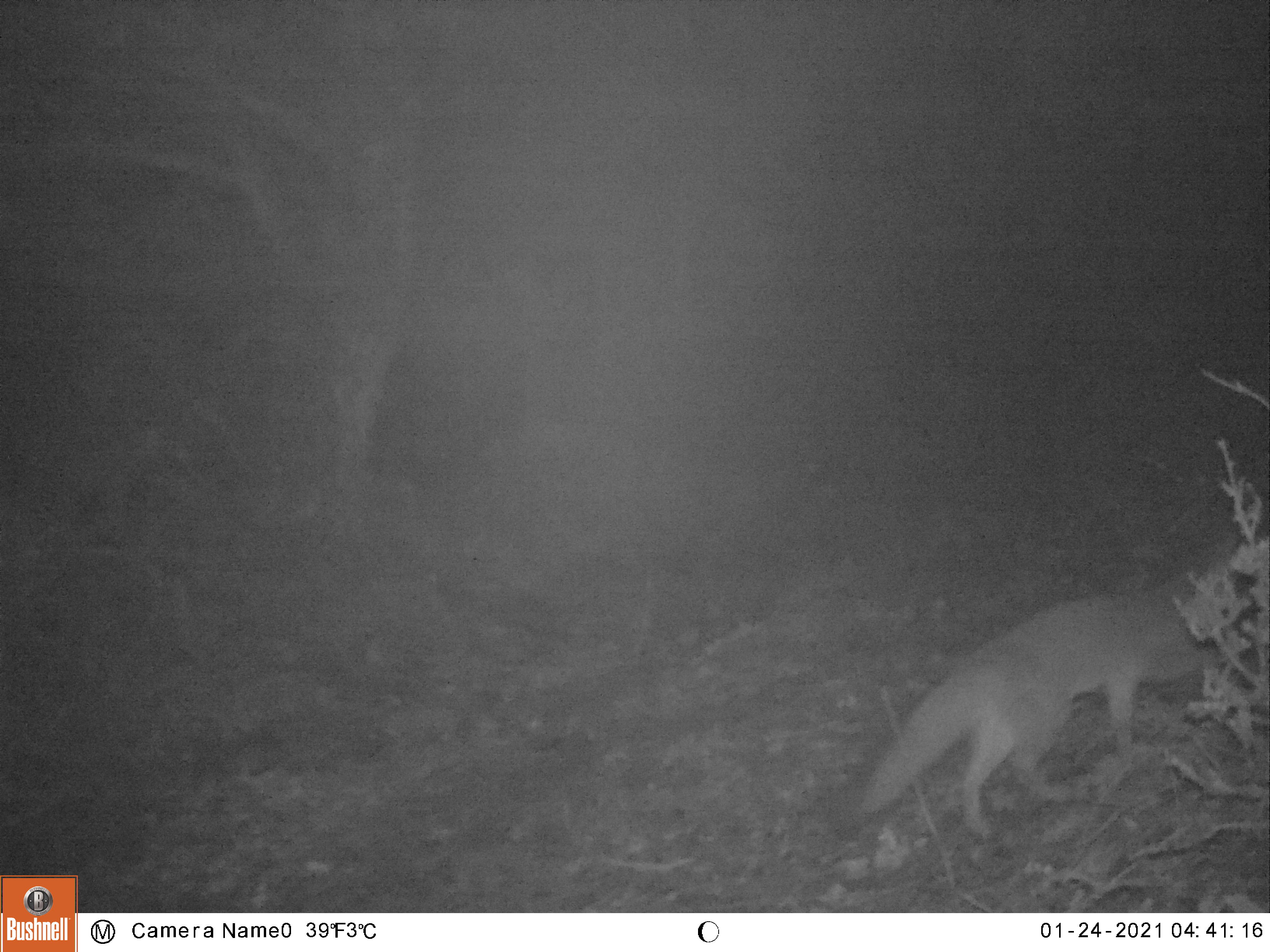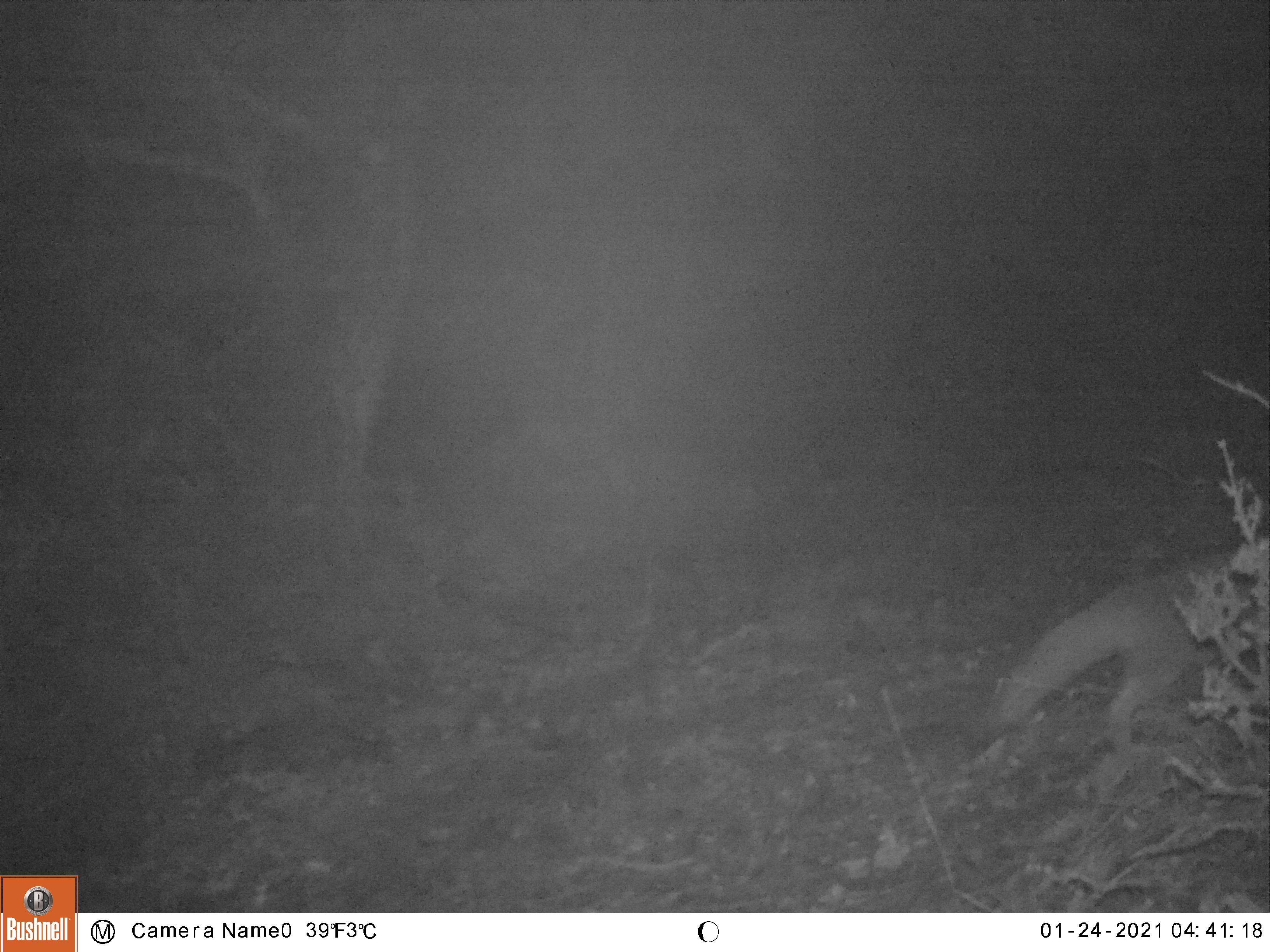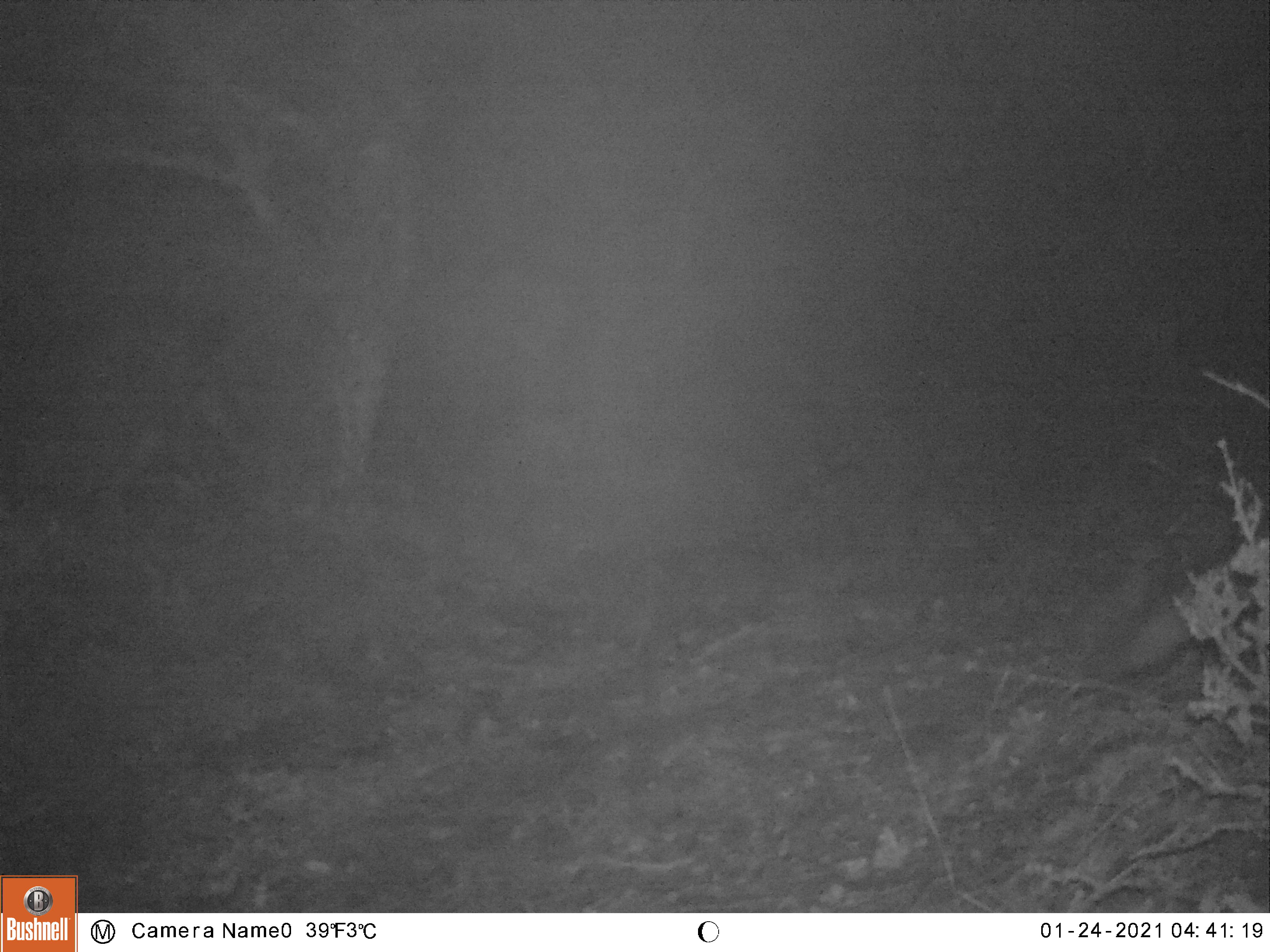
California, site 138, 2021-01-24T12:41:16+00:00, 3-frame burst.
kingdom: Animalia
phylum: Chordata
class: Mammalia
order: Carnivora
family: Canidae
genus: Urocyon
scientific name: Urocyon cinereoargenteus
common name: gray fox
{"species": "gray fox (Urocyon cinereoargenteus)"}